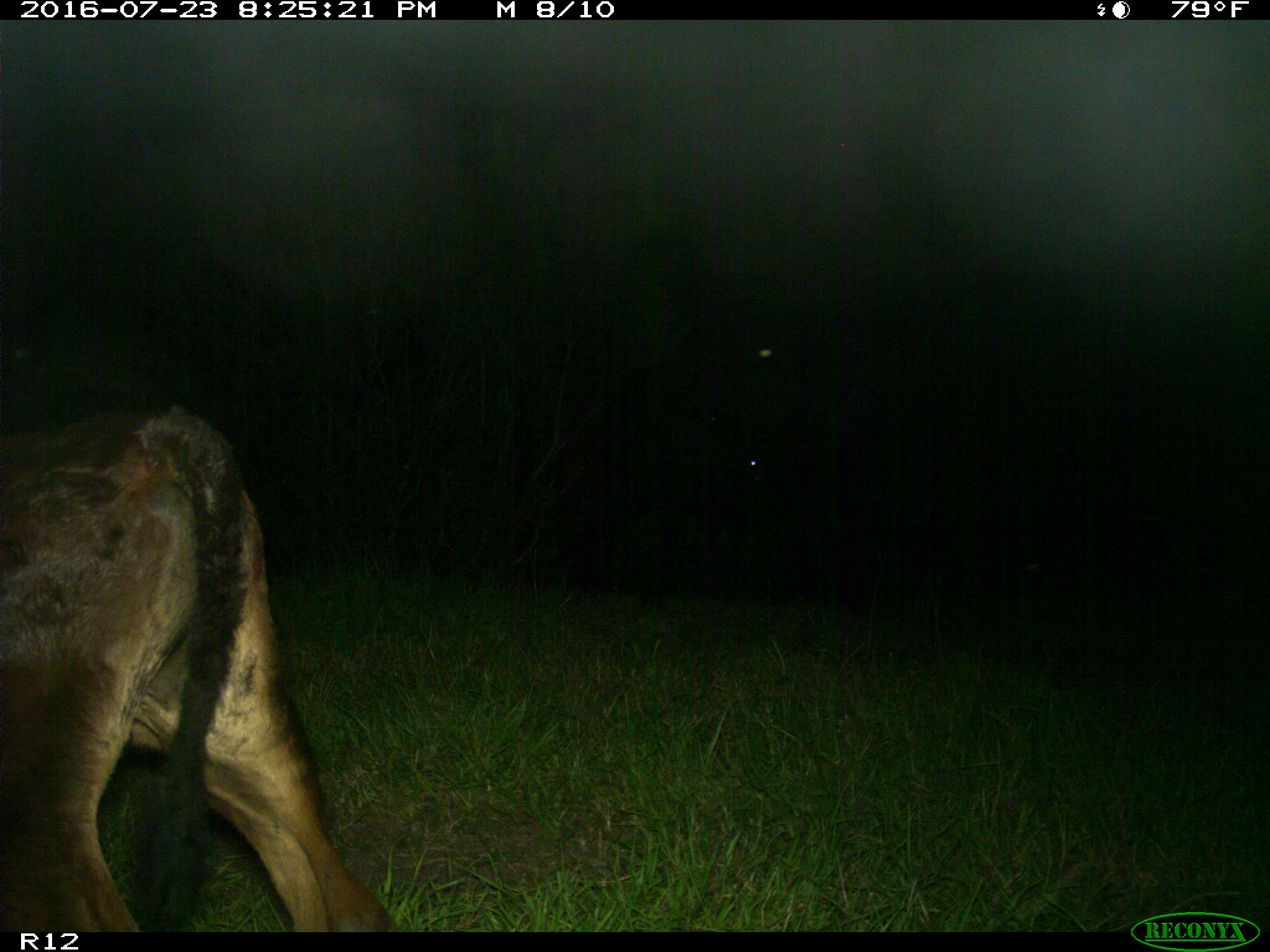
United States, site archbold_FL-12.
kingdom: Animalia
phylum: Chordata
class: Mammalia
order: Artiodactyla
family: Bovidae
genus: Bos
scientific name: Bos taurus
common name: domestic cow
Bos taurus (domestic cow).